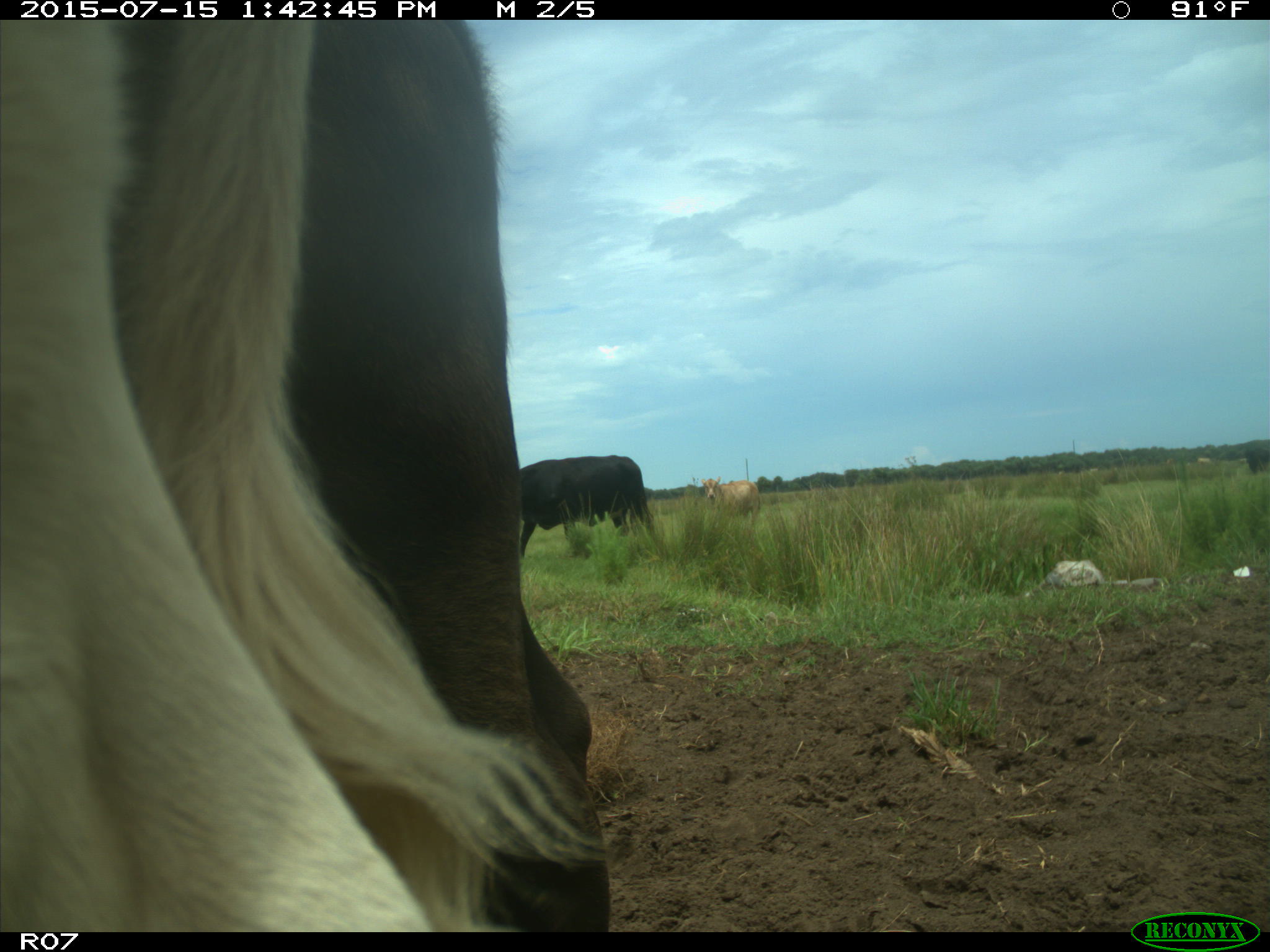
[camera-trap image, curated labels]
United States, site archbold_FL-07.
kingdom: Animalia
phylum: Chordata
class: Mammalia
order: Artiodactyla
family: Bovidae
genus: Bos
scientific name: Bos taurus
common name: domestic cow